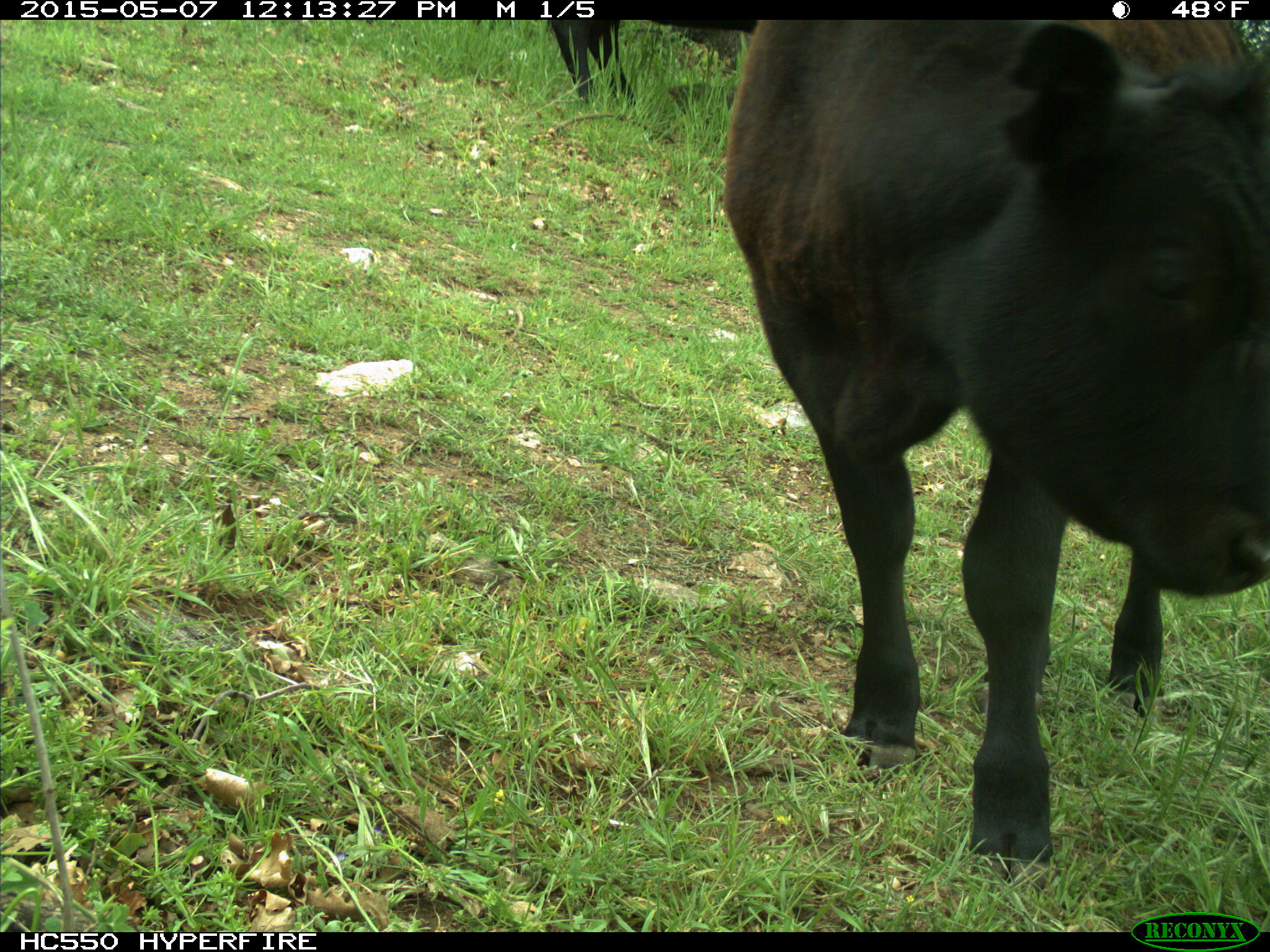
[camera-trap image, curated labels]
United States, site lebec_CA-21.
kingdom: Animalia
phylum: Chordata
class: Mammalia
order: Artiodactyla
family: Bovidae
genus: Bos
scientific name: Bos taurus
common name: domestic cow